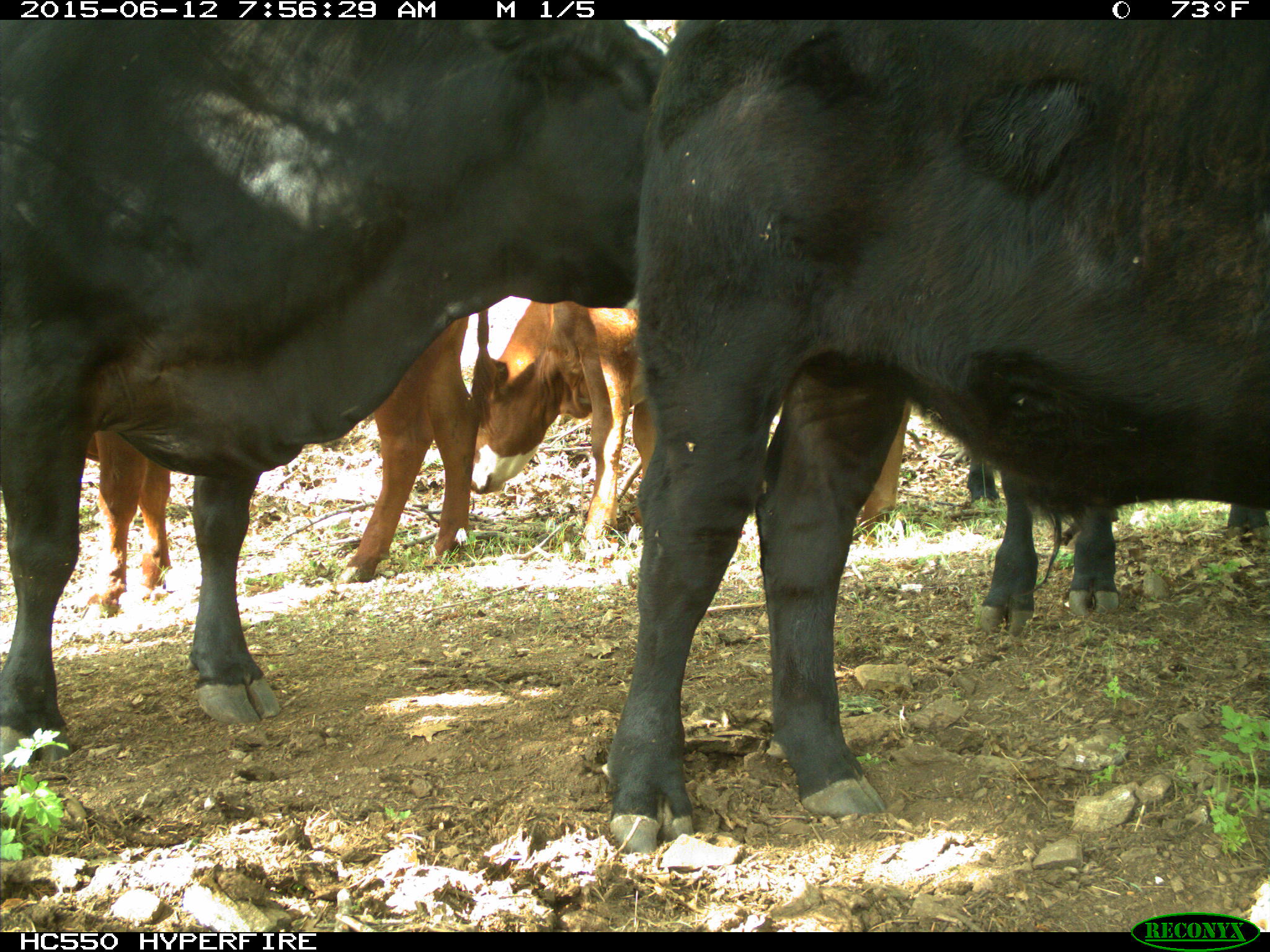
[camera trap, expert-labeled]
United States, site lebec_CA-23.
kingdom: Animalia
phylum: Chordata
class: Mammalia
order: Artiodactyla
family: Bovidae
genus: Bos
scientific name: Bos taurus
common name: domestic cow